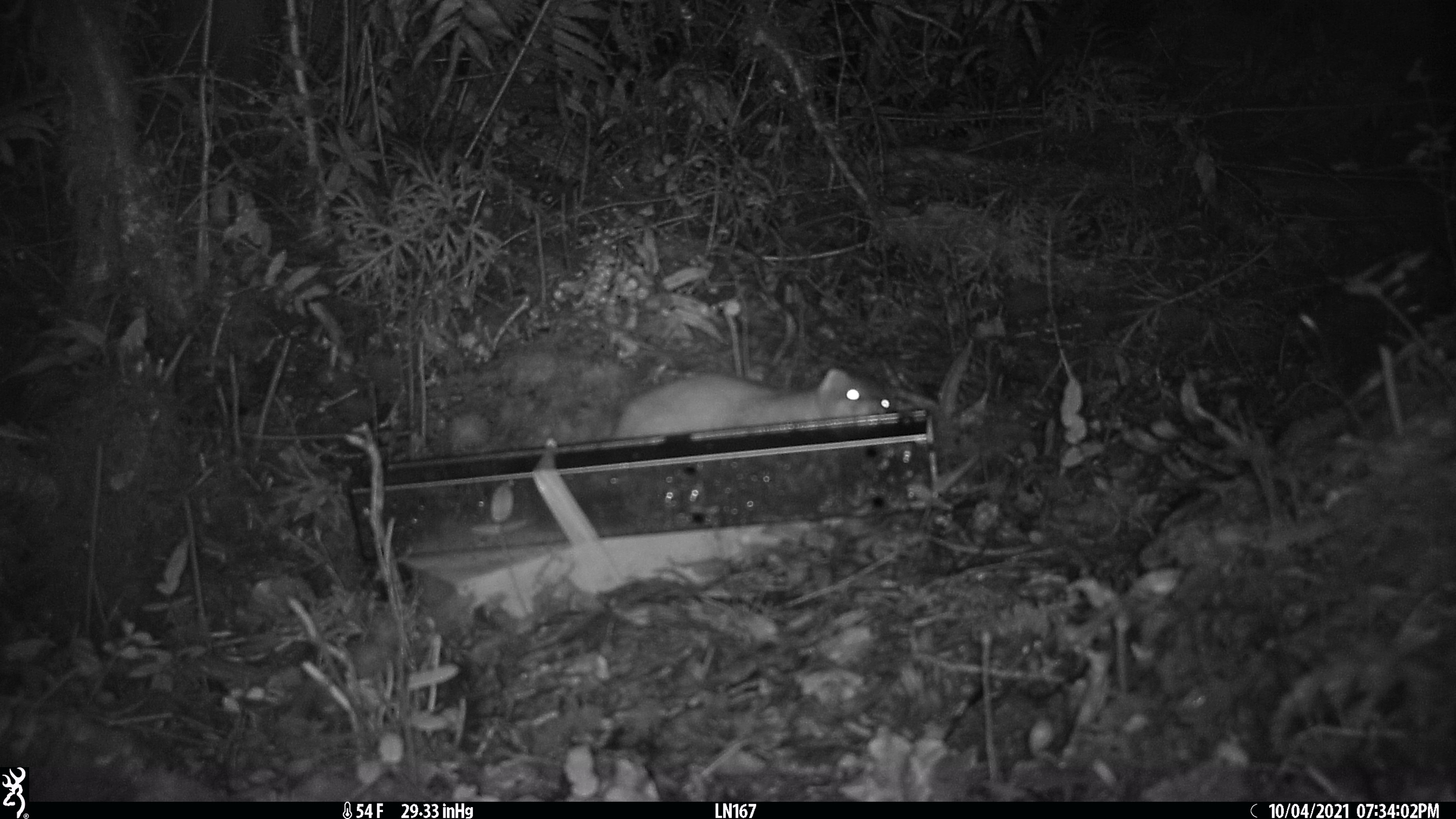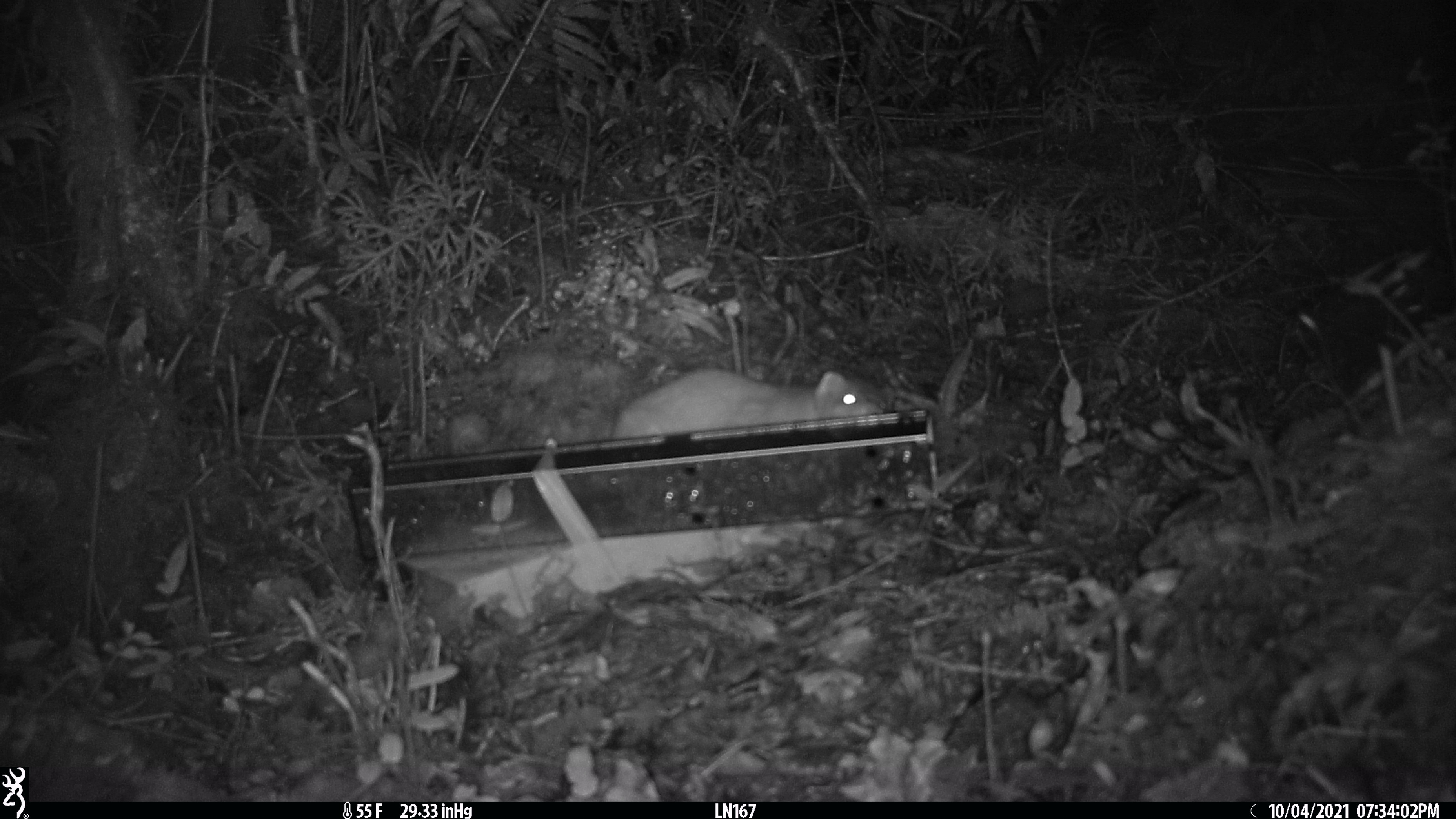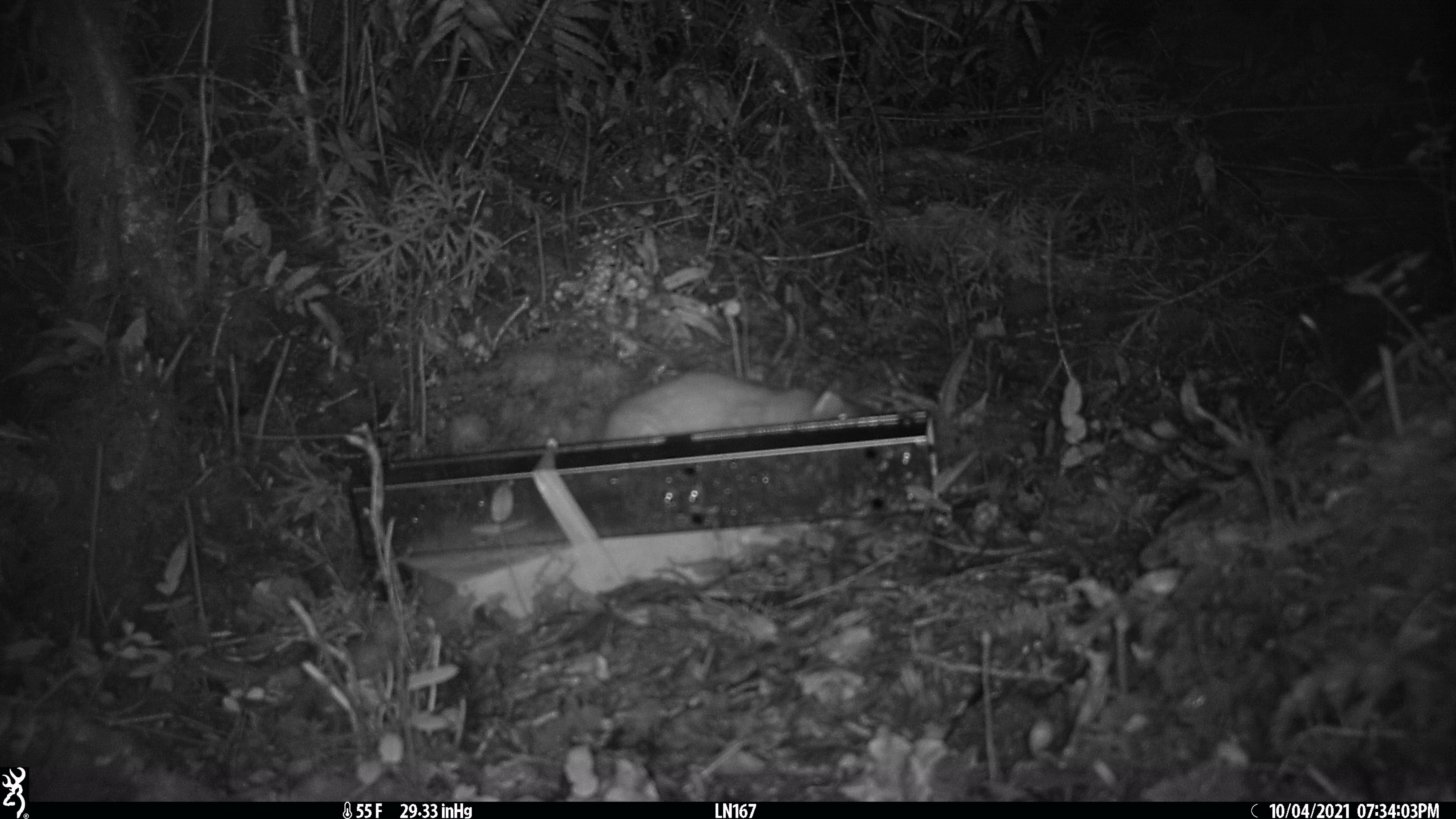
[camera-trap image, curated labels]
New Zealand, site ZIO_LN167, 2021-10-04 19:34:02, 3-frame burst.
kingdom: Animalia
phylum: Chordata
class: Mammalia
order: Carnivora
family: Mustelidae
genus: Mustela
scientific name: Mustela erminea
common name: stoat